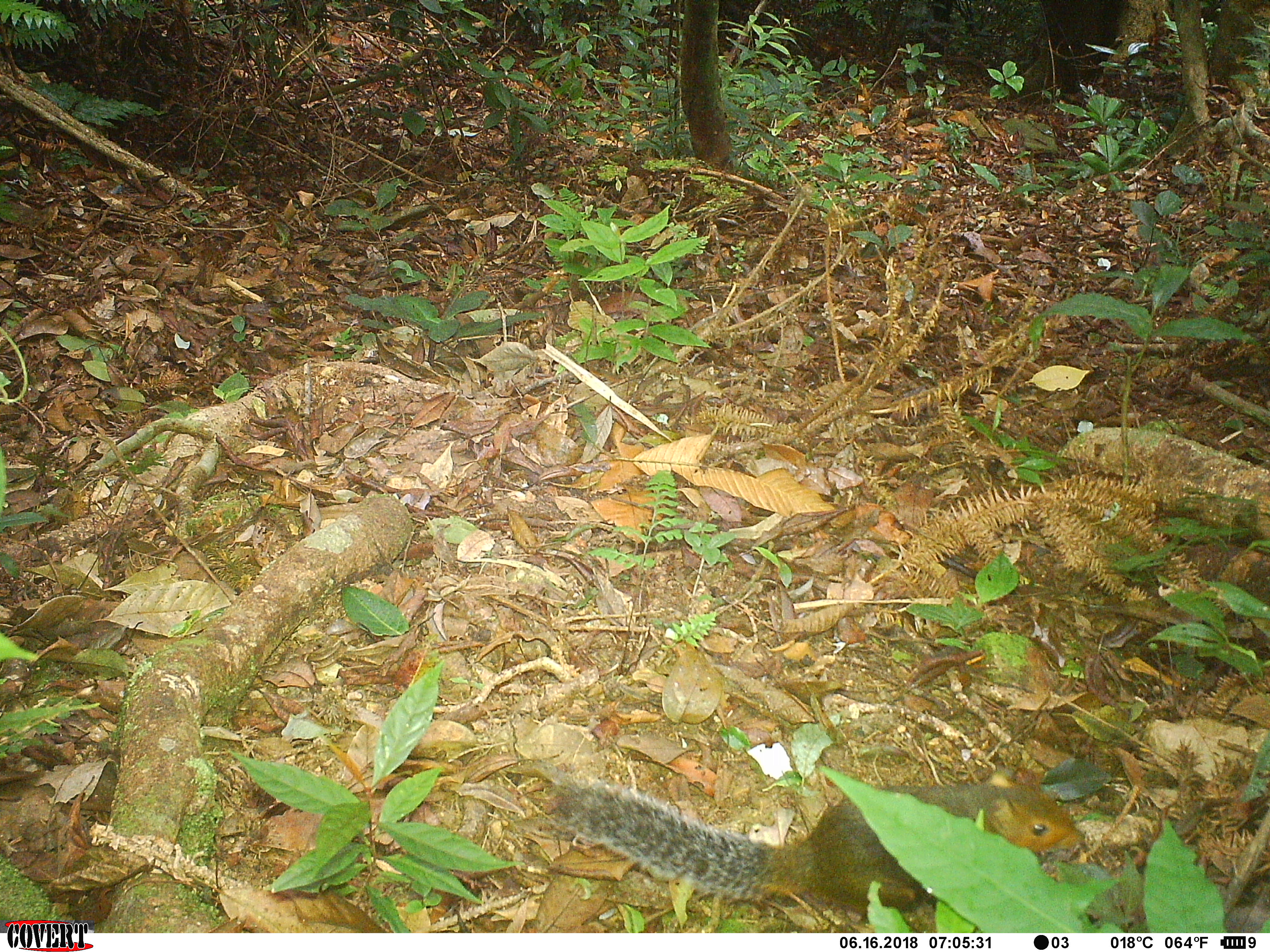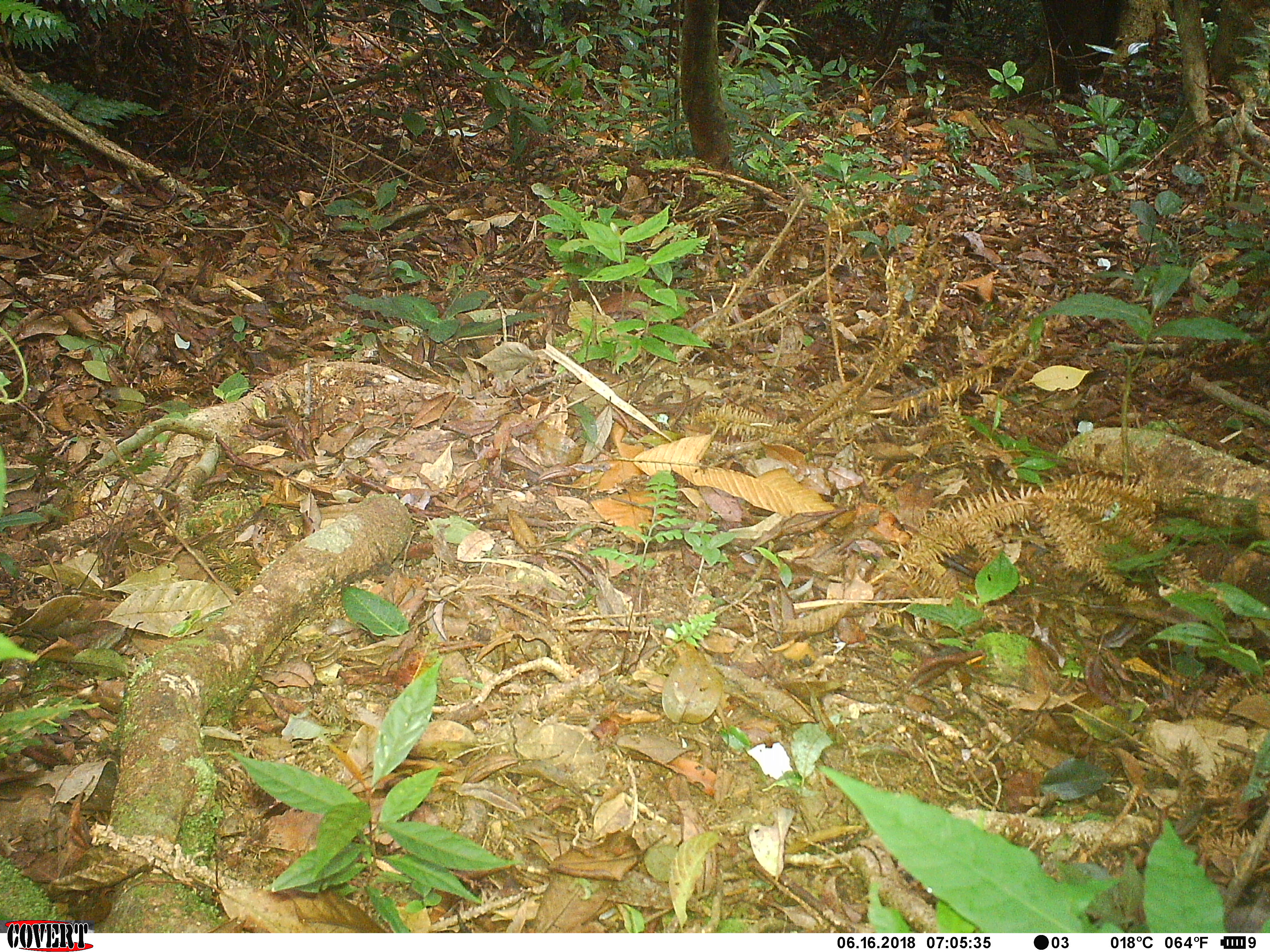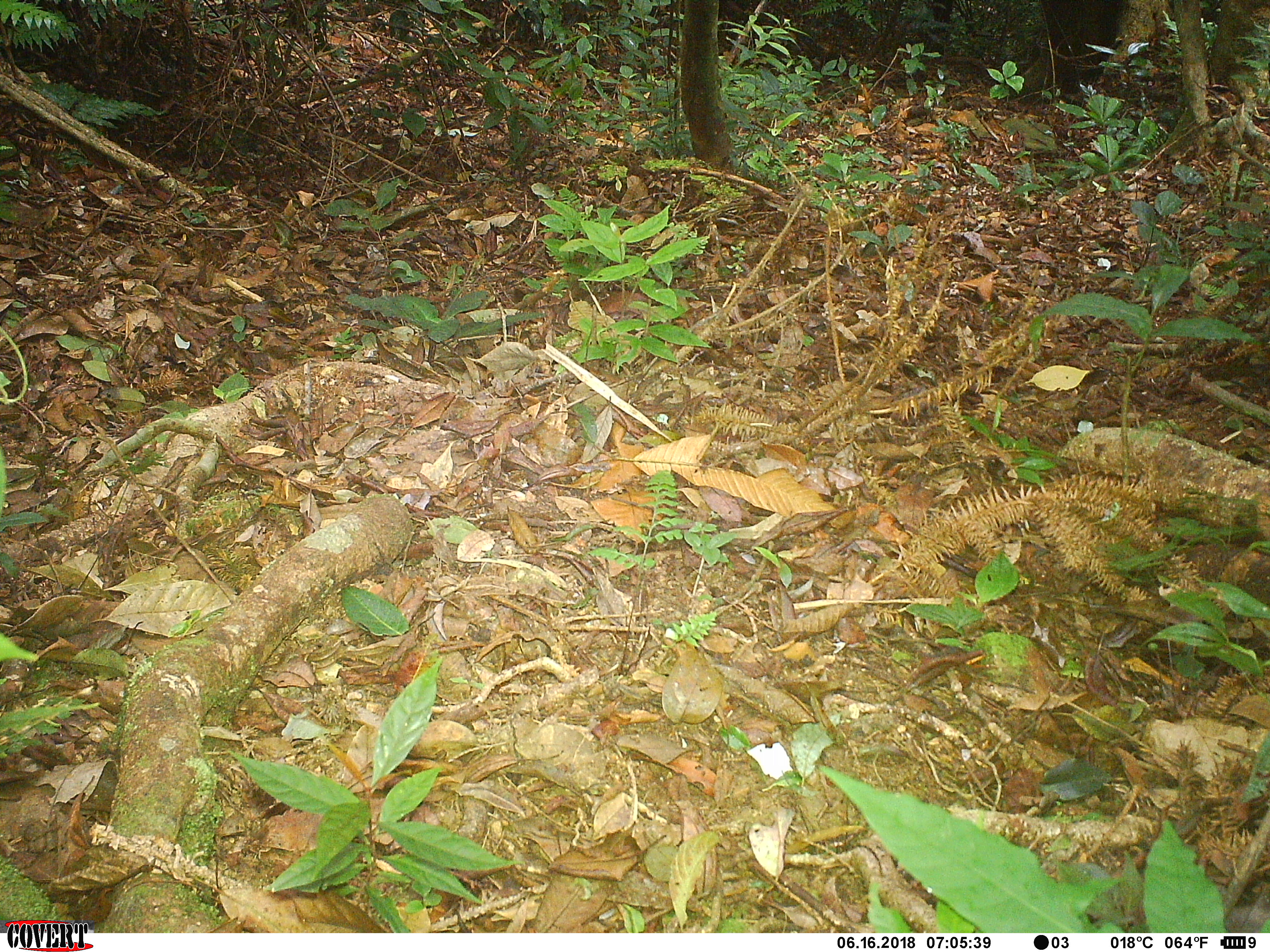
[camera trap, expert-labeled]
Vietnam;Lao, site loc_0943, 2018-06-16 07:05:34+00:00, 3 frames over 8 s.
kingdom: Animalia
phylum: Chordata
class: Mammalia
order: Rodentia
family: Sciuridae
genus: Dremomys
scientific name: Dremomys rufigenis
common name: red-cheeked squirrel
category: red cheeked squirrel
Red cheeked squirrel (red-cheeked squirrel) (Dremomys rufigenis). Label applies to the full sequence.